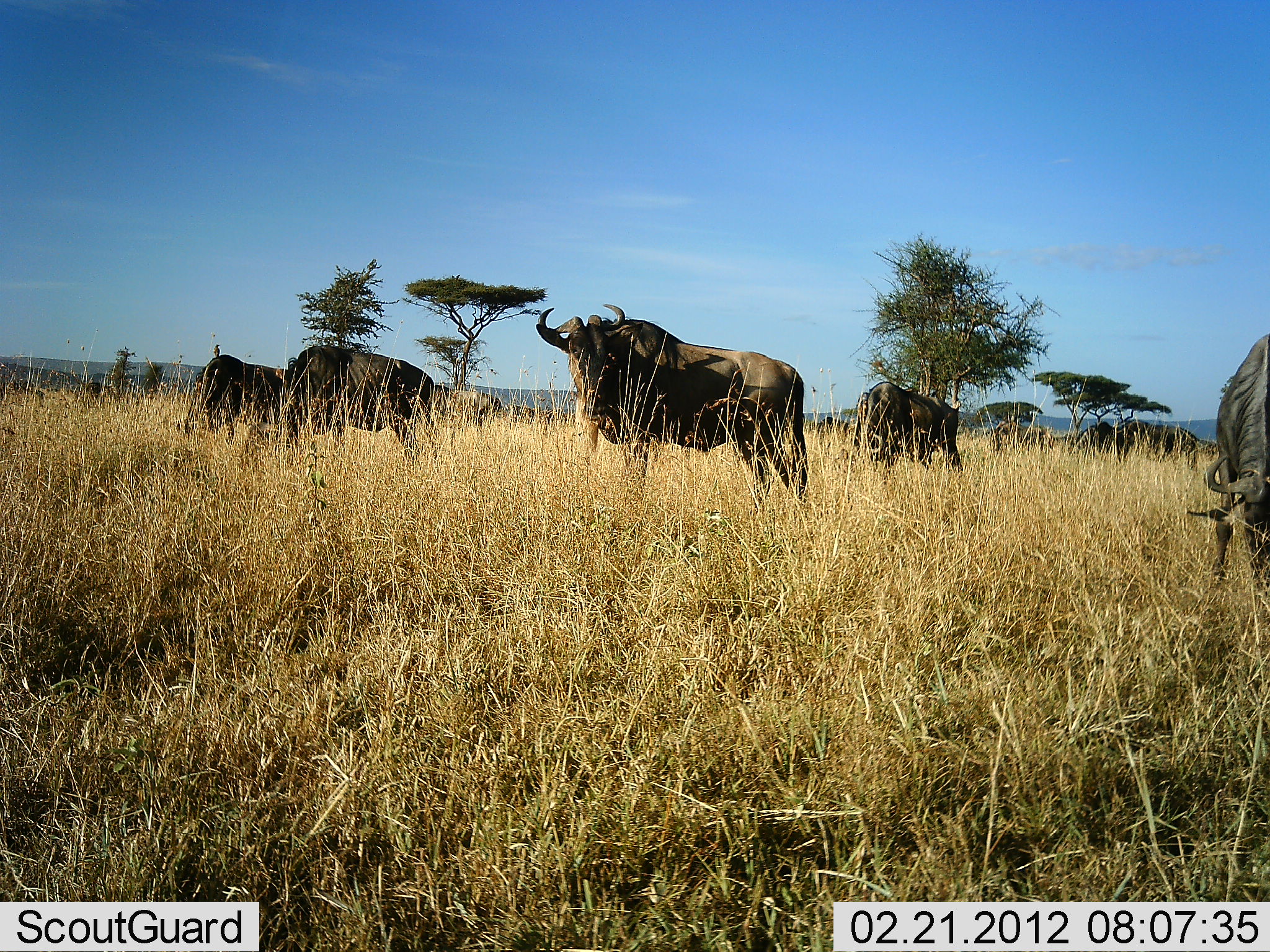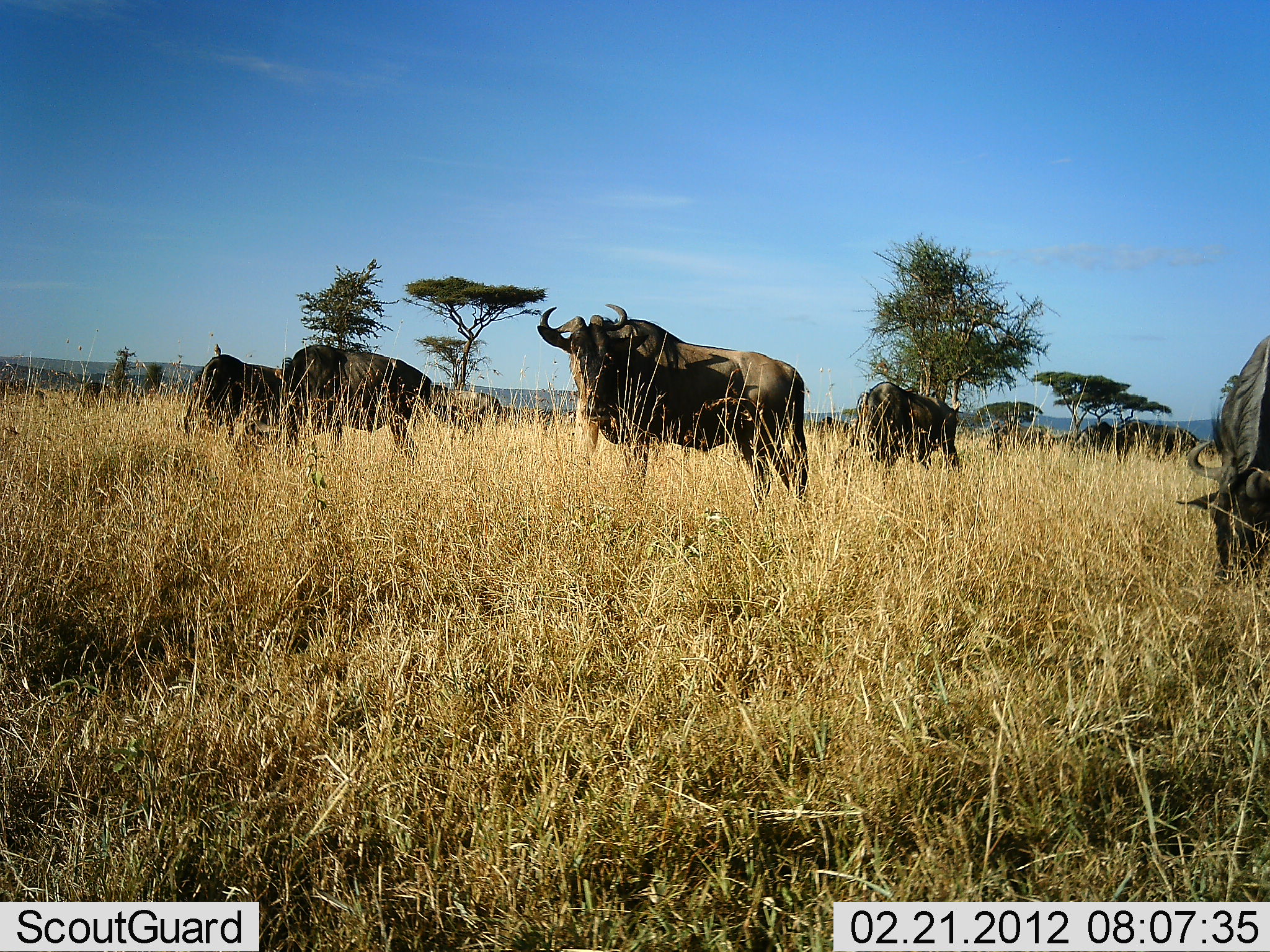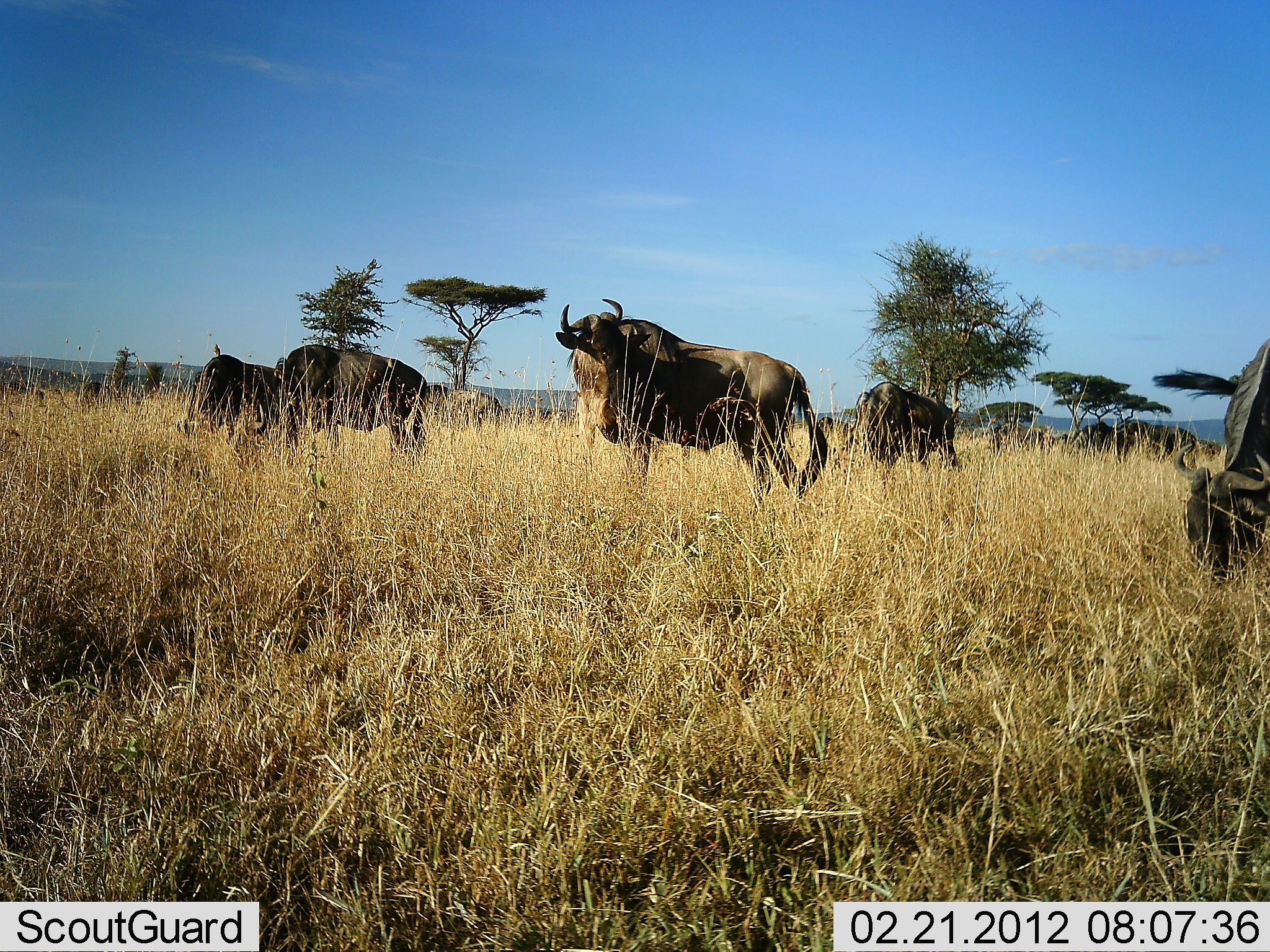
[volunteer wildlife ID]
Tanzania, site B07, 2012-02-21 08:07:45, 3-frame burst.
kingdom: Animalia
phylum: Chordata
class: Mammalia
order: Artiodactyla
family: Bovidae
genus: Connochaetes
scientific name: Connochaetes taurinus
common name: blue wildebeest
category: wildebeest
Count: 7.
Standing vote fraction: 80%.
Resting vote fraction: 5%.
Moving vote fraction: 0%.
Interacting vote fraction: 0%.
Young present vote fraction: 0%.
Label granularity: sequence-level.